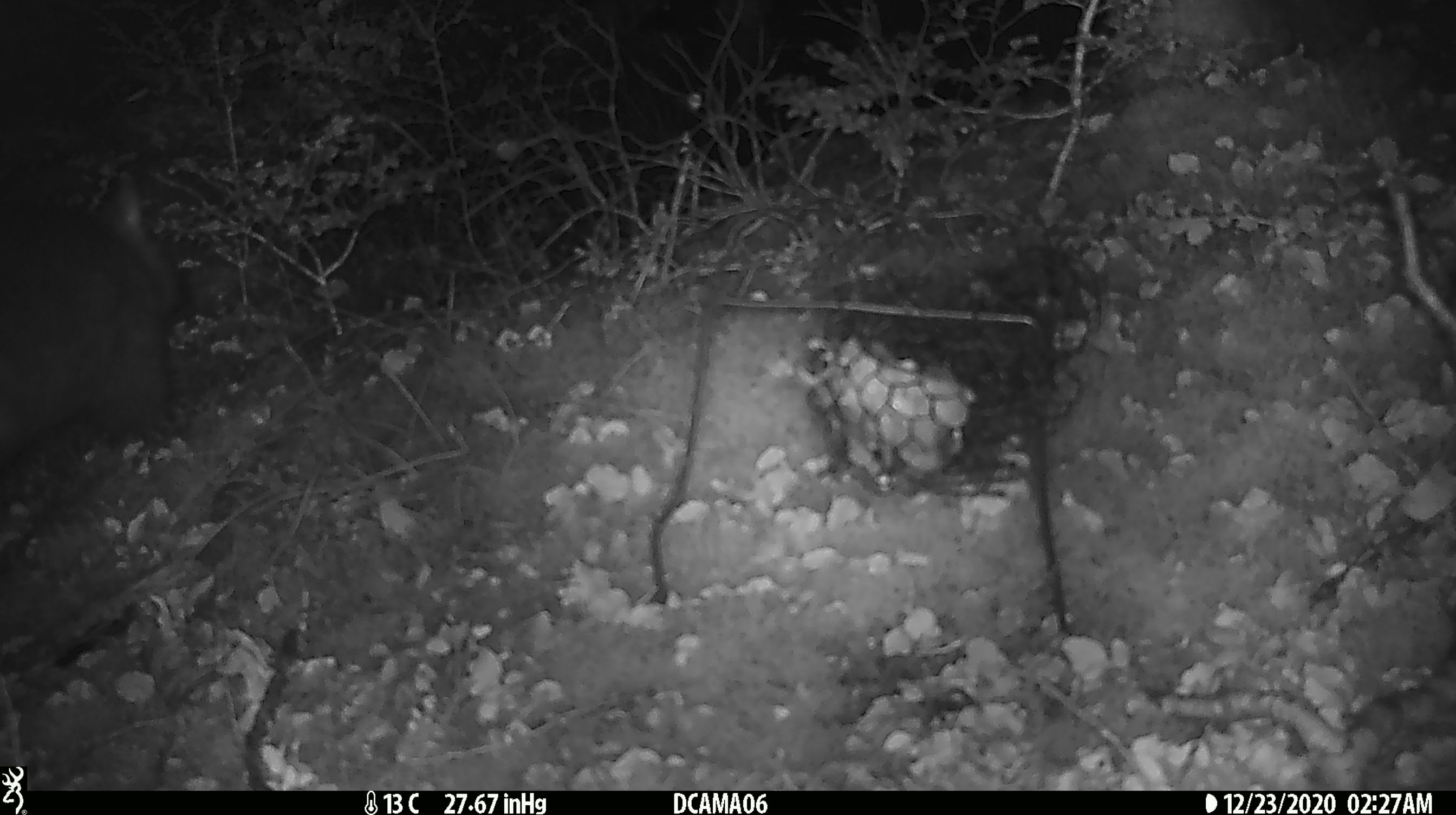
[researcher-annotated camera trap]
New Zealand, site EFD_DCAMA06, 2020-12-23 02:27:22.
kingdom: Animalia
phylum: Chordata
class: Mammalia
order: Diprotodontia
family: Phalangeridae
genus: Trichosurus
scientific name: Trichosurus vulpecula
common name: common brushtail possum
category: possum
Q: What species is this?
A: Possum (common brushtail possum) (Trichosurus vulpecula).